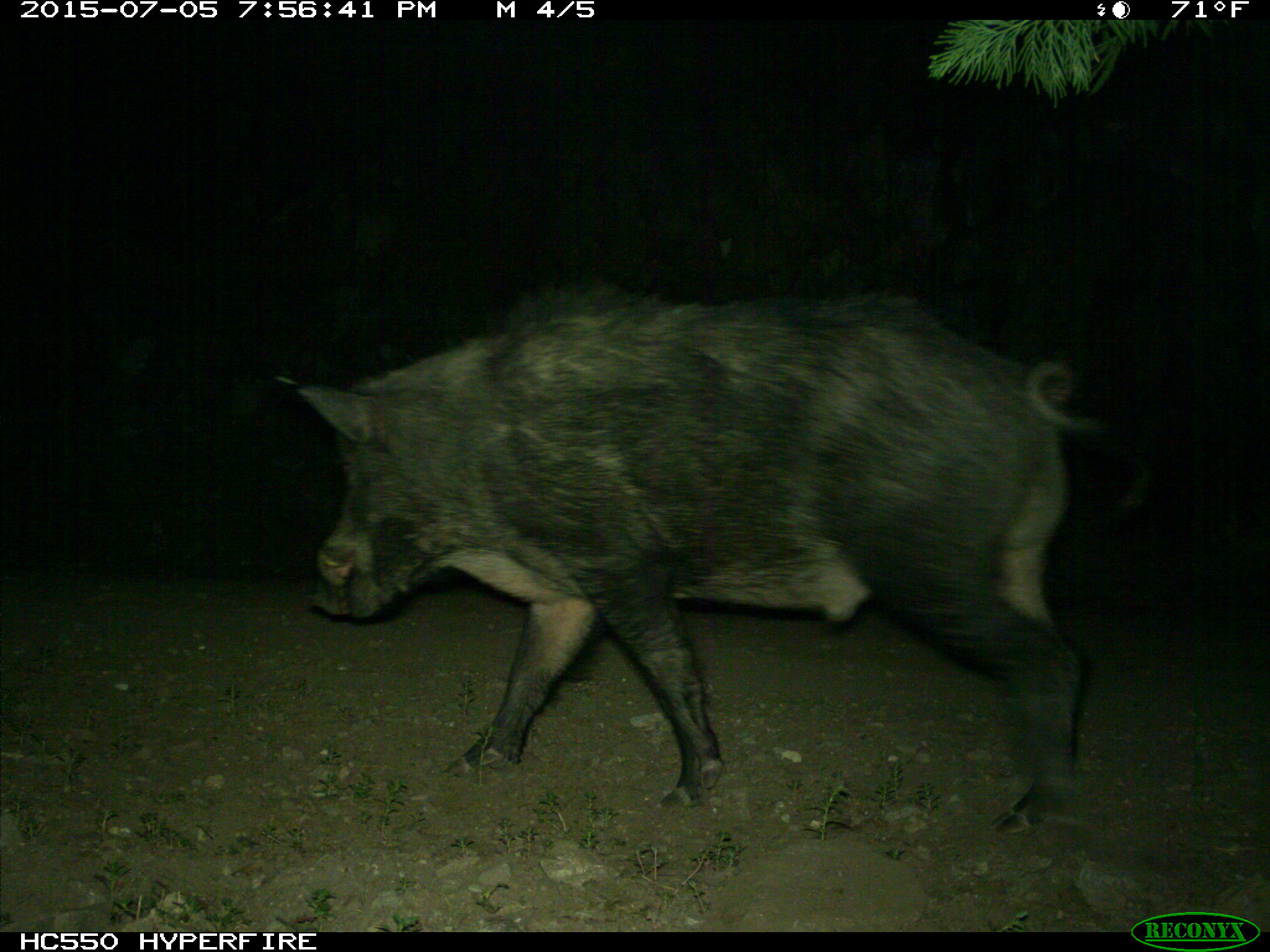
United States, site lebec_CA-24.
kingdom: Animalia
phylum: Chordata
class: Mammalia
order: Artiodactyla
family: Suidae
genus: Sus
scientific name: Sus scrofa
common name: wild boar